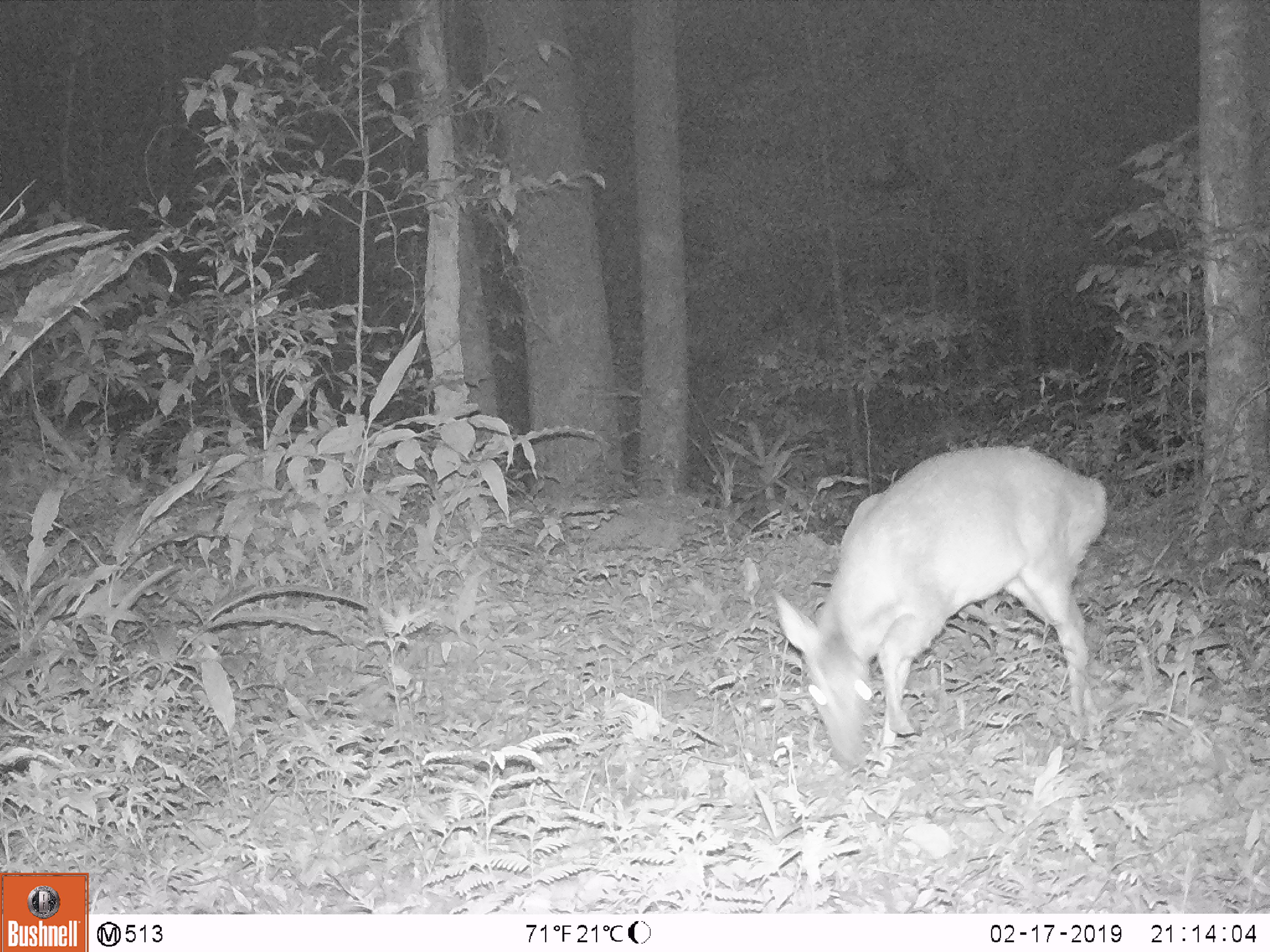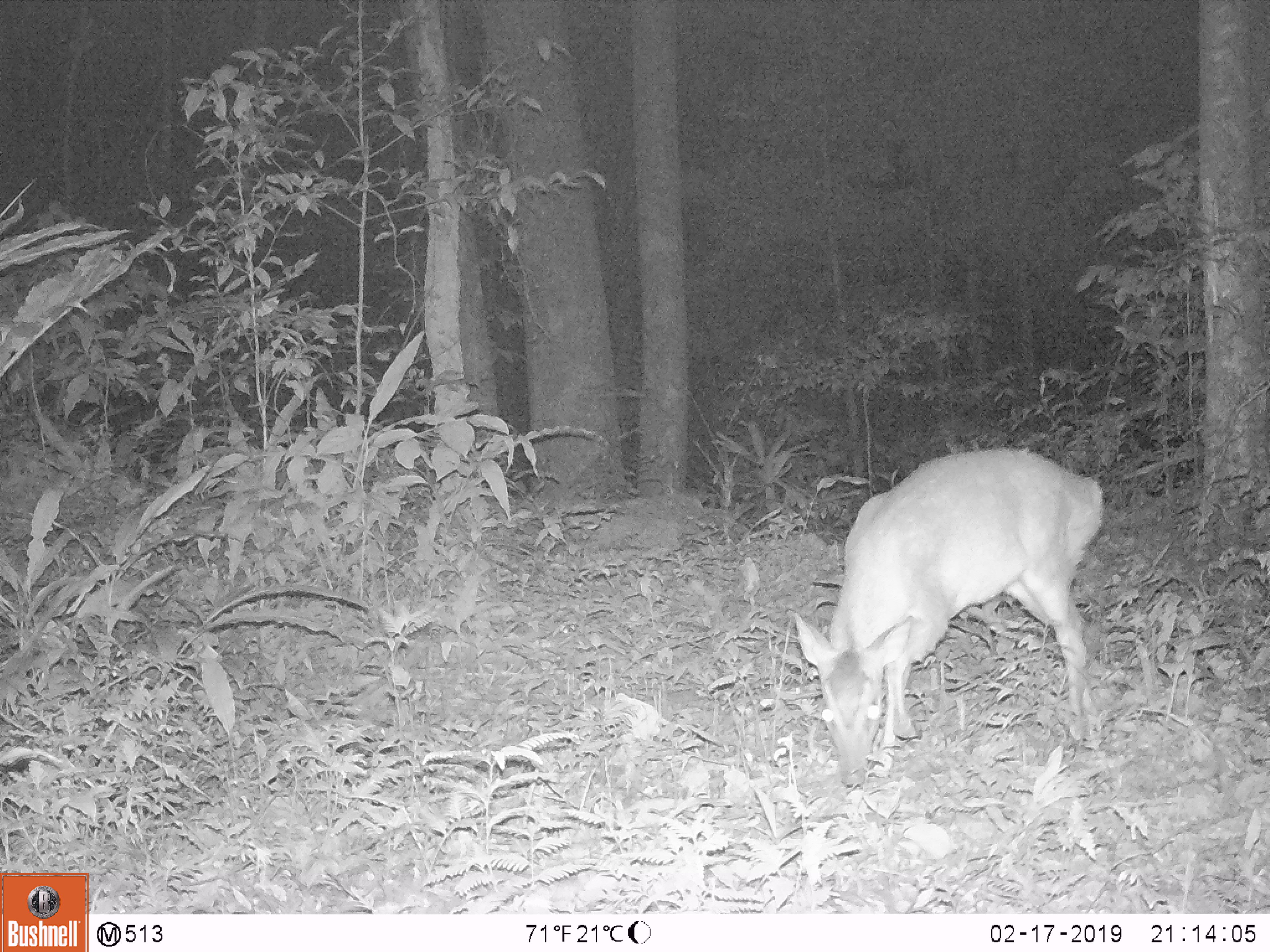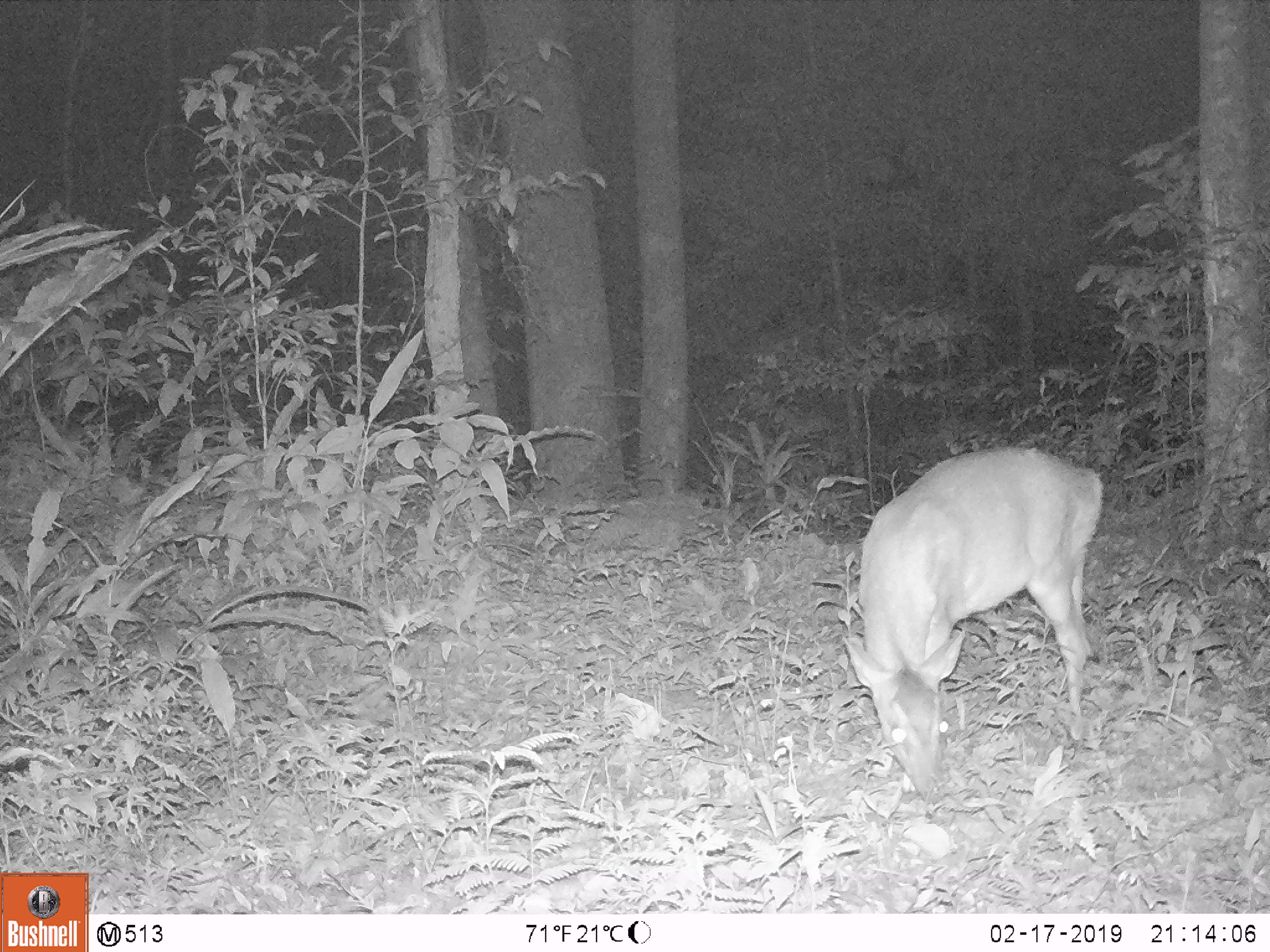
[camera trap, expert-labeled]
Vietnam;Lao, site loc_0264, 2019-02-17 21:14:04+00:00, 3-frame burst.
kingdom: Animalia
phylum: Chordata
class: Mammalia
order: Artiodactyla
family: Cervidae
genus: Muntiacus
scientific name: Muntiacus vuquangensis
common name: large-antlered muntjac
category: large antlered muntjac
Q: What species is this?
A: Large antlered muntjac (large-antlered muntjac) (Muntiacus vuquangensis).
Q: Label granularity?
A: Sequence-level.